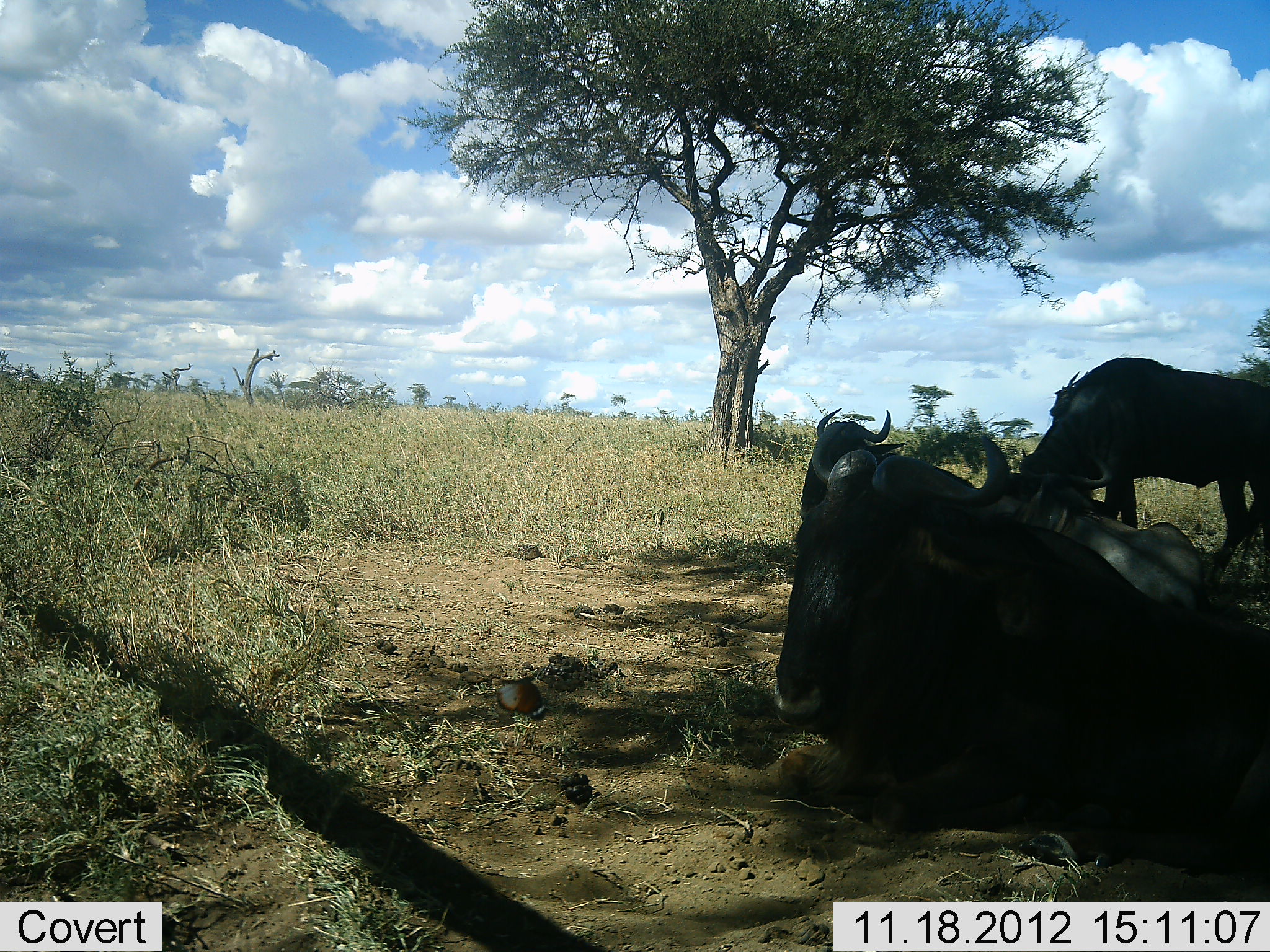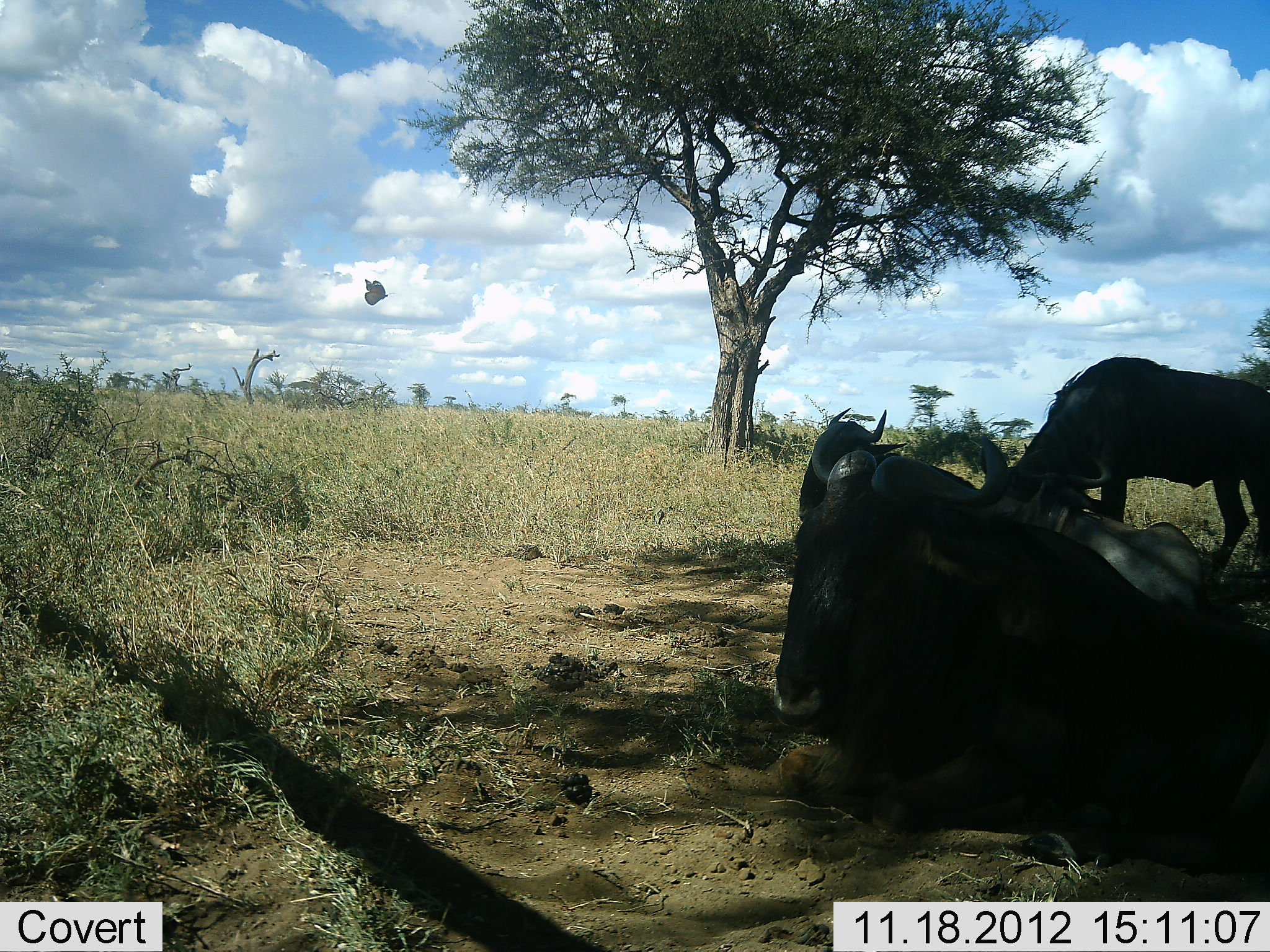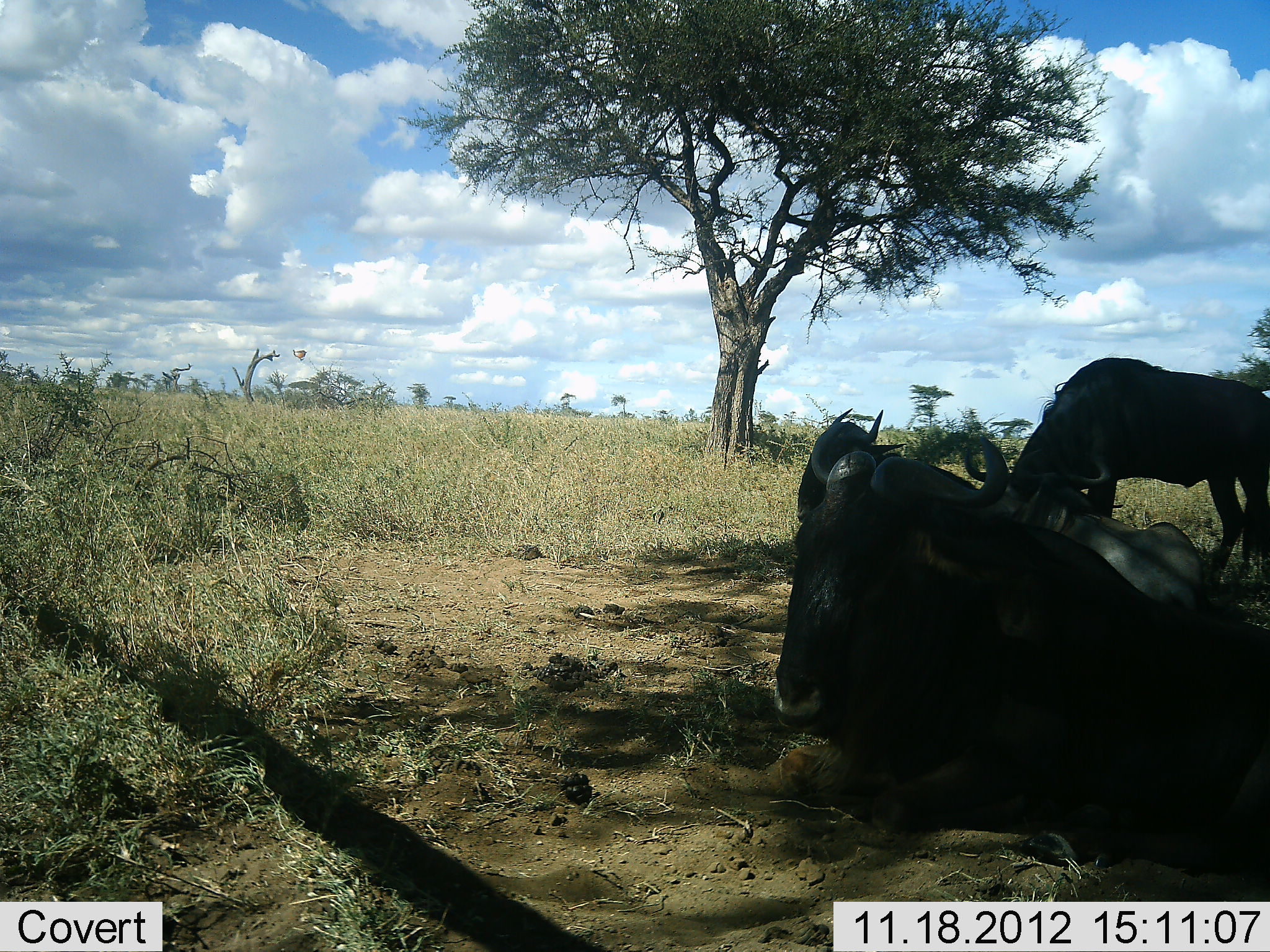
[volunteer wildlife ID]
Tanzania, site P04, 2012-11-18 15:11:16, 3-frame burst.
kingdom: Animalia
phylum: Chordata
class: Mammalia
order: Artiodactyla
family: Bovidae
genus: Connochaetes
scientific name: Connochaetes taurinus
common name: blue wildebeest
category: wildebeest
Wildebeest (blue wildebeest) (Connochaetes taurinus), count 3. Behavior (volunteer vote fractions): standing 40%, resting 90%, moving 0%, interacting 0%. Young present (vote fraction): 10%. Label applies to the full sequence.